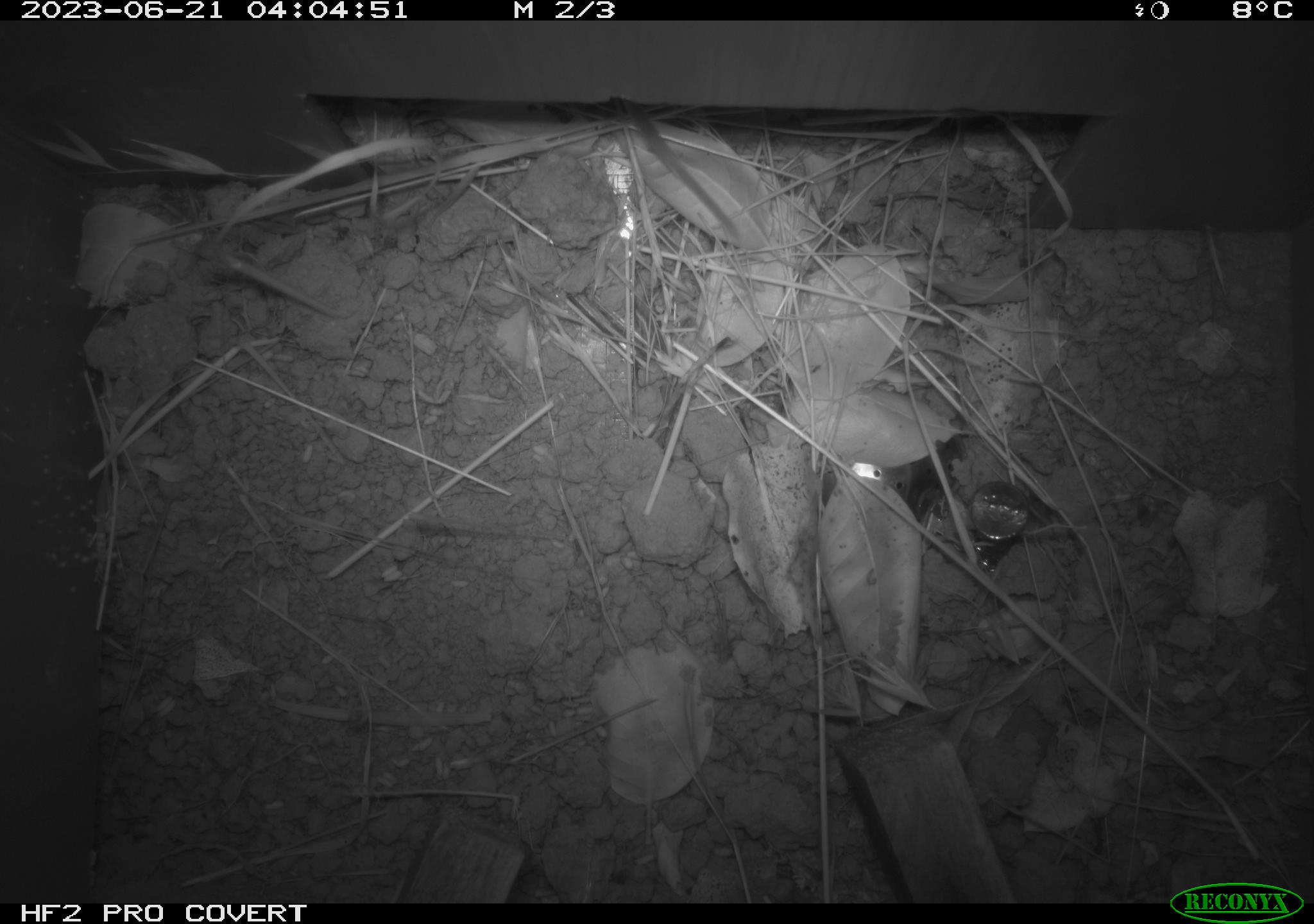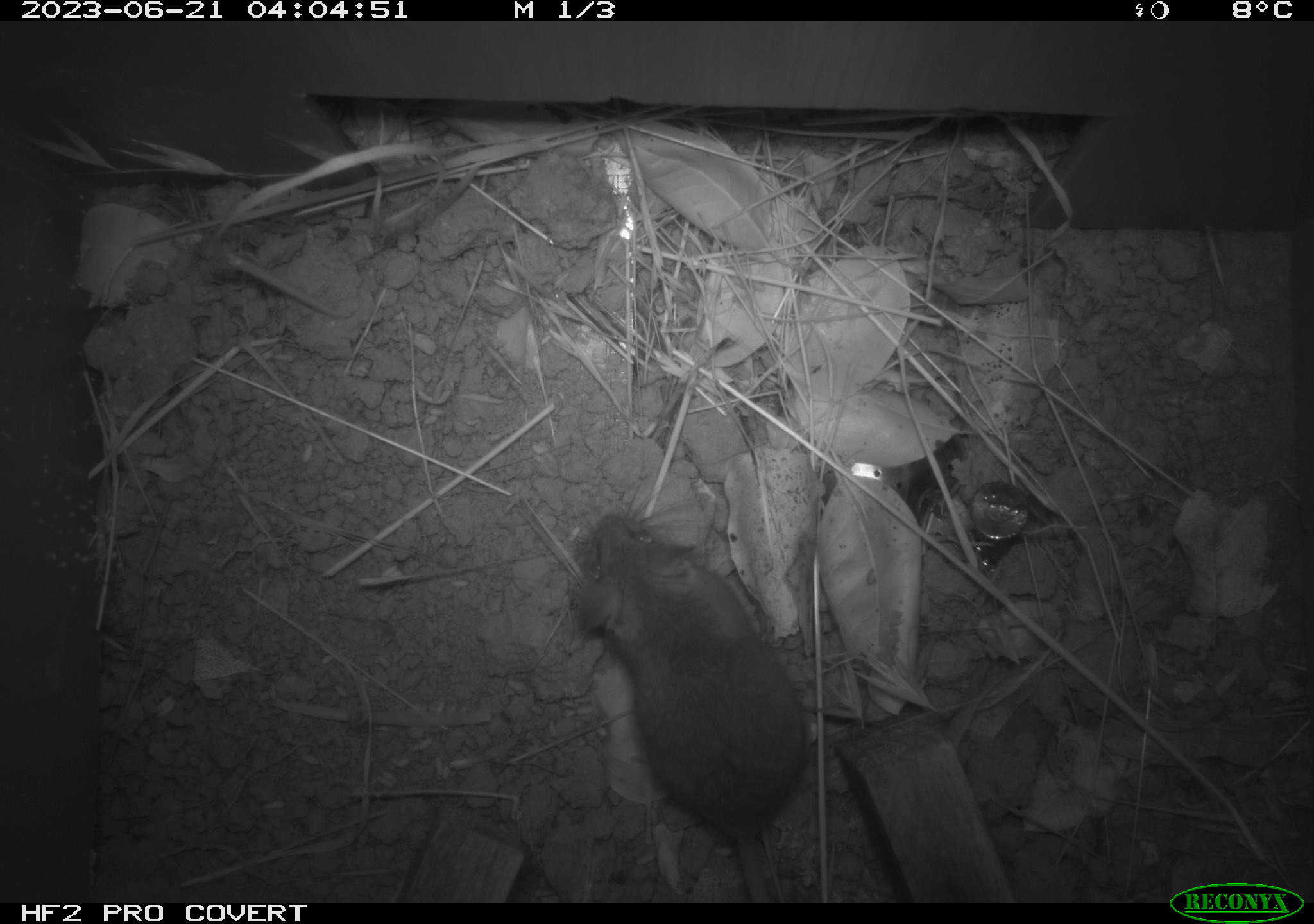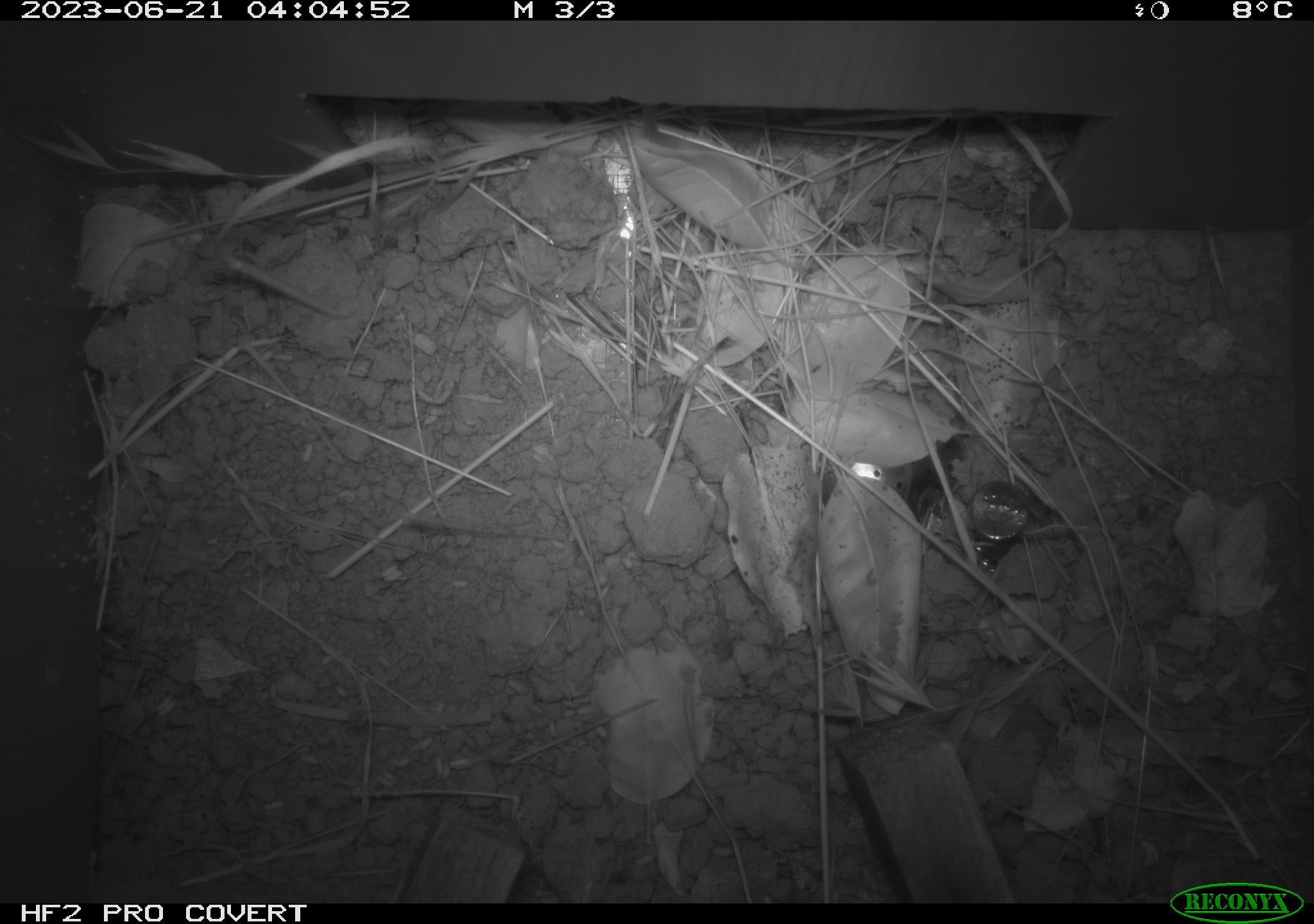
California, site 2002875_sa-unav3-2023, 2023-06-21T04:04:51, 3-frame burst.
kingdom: Animalia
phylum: Chordata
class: Mammalia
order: Rodentia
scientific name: Rodentia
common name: mouse species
Mouse species (Rodentia).